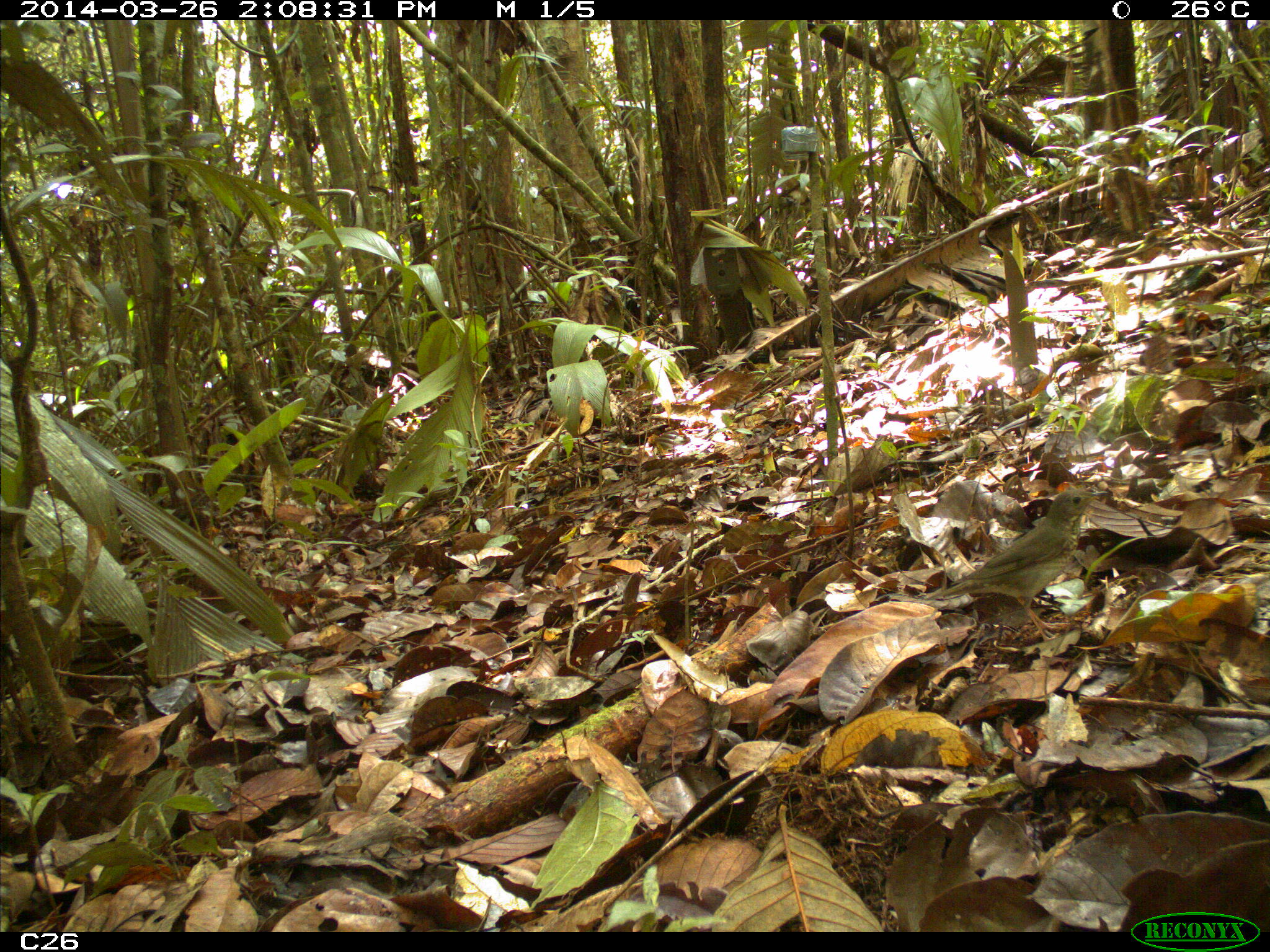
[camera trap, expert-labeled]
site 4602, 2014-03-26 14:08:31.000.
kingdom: Animalia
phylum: Chordata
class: Aves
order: Passeriformes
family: Turdidae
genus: Catharus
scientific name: Catharus ustulatus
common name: swainson's thrush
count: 1